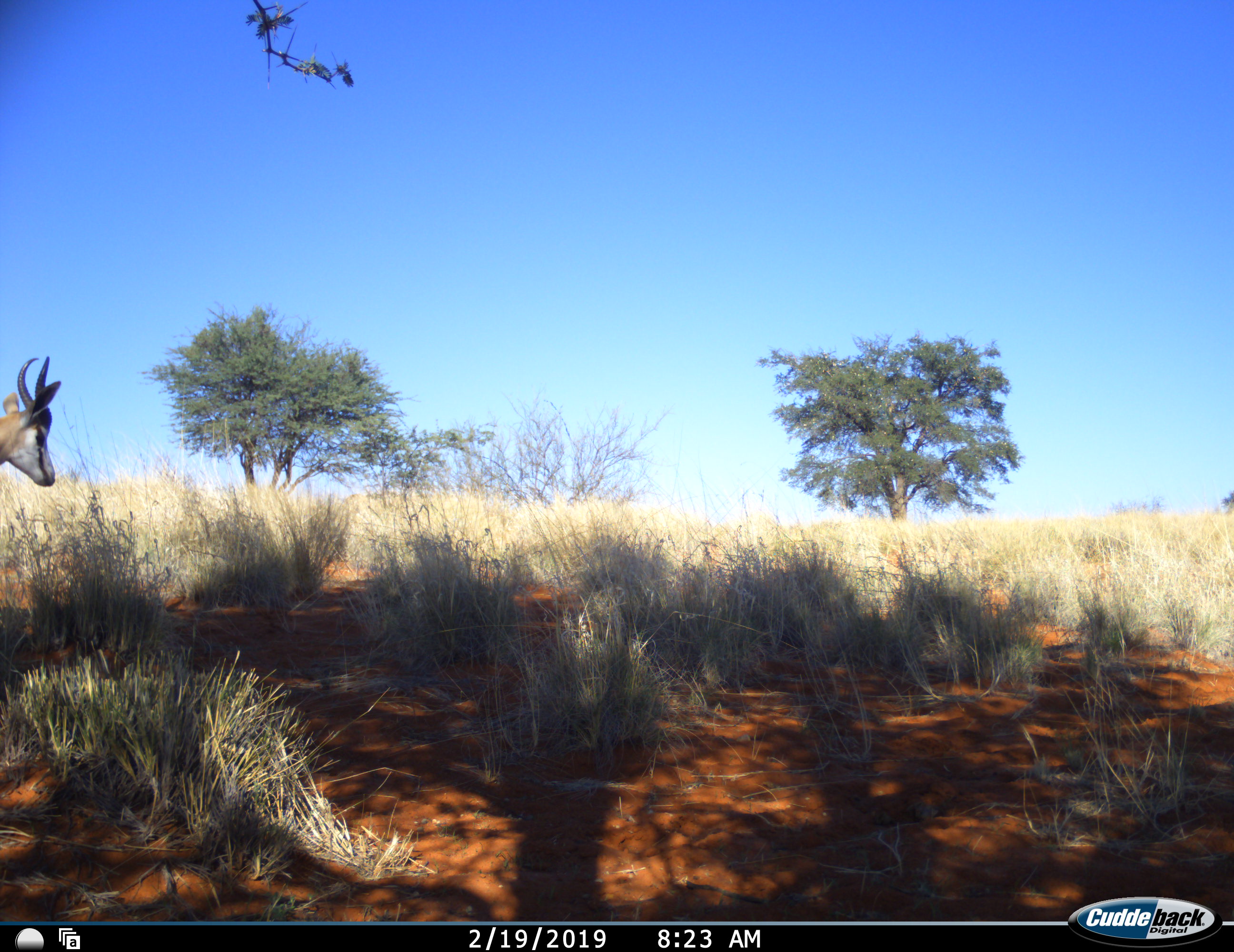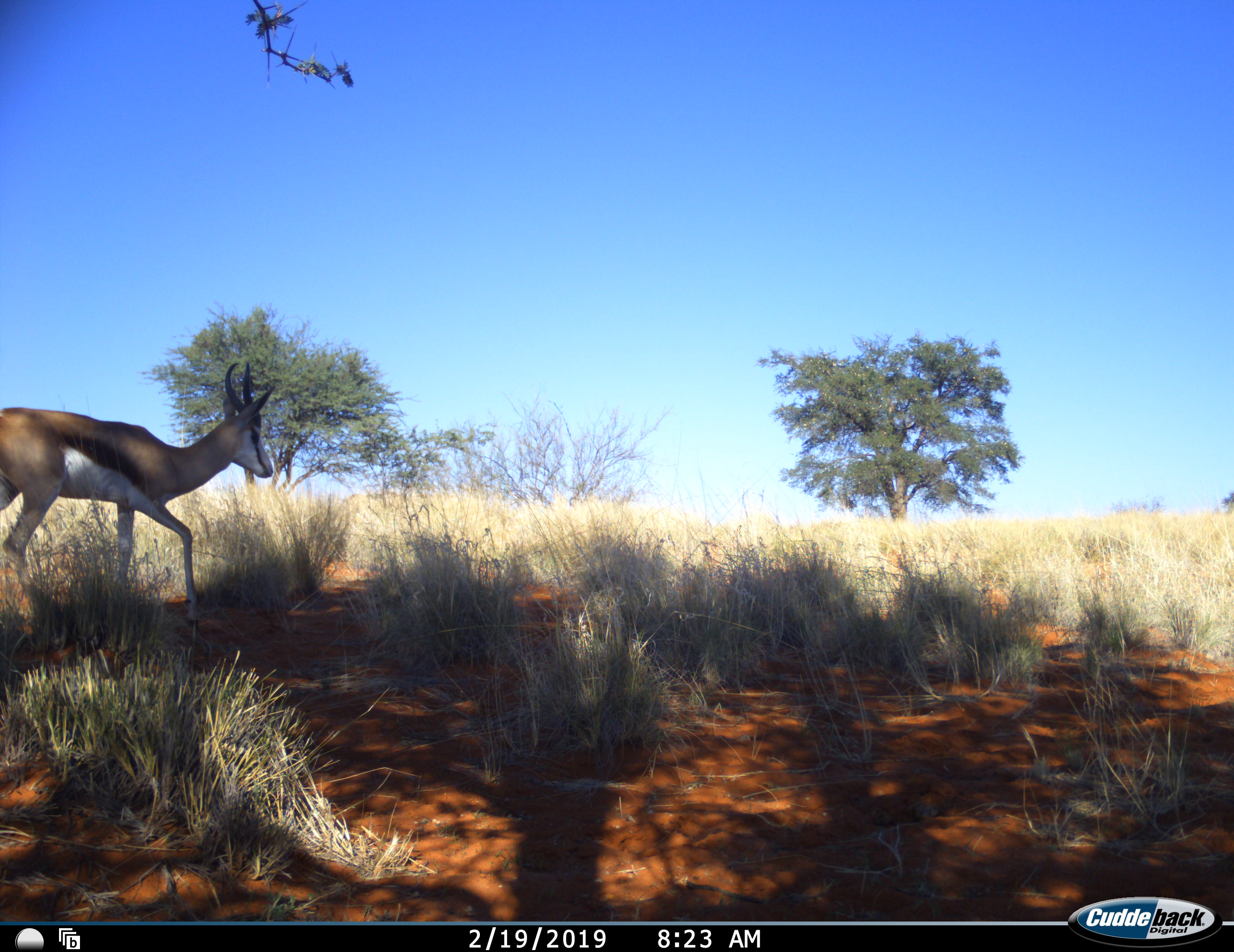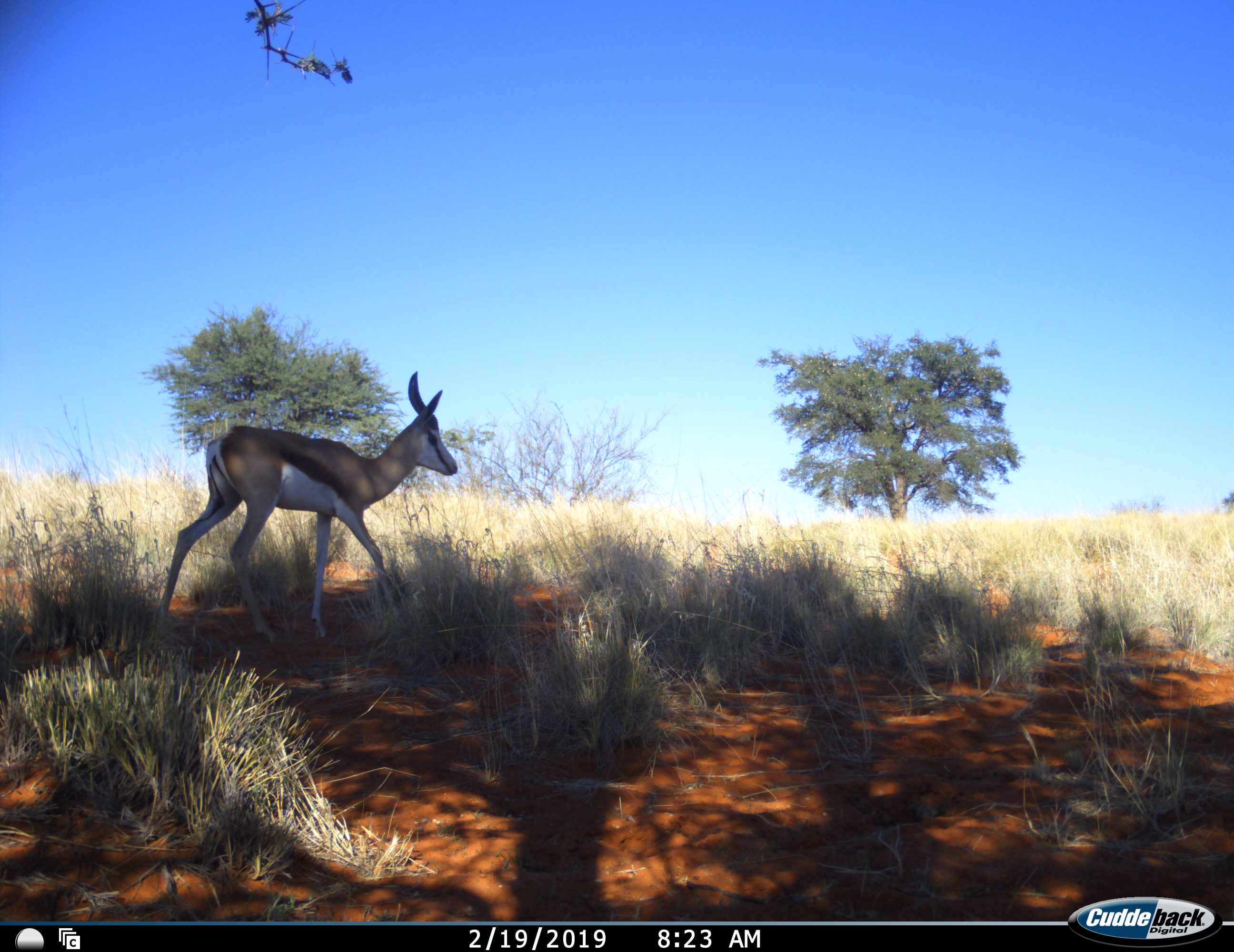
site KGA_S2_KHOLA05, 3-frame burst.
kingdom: Animalia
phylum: Chordata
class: Mammalia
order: Artiodactyla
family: Bovidae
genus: Antidorcas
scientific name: Antidorcas marsupialis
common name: springbok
Springbok (Antidorcas marsupialis), count 1. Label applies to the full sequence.